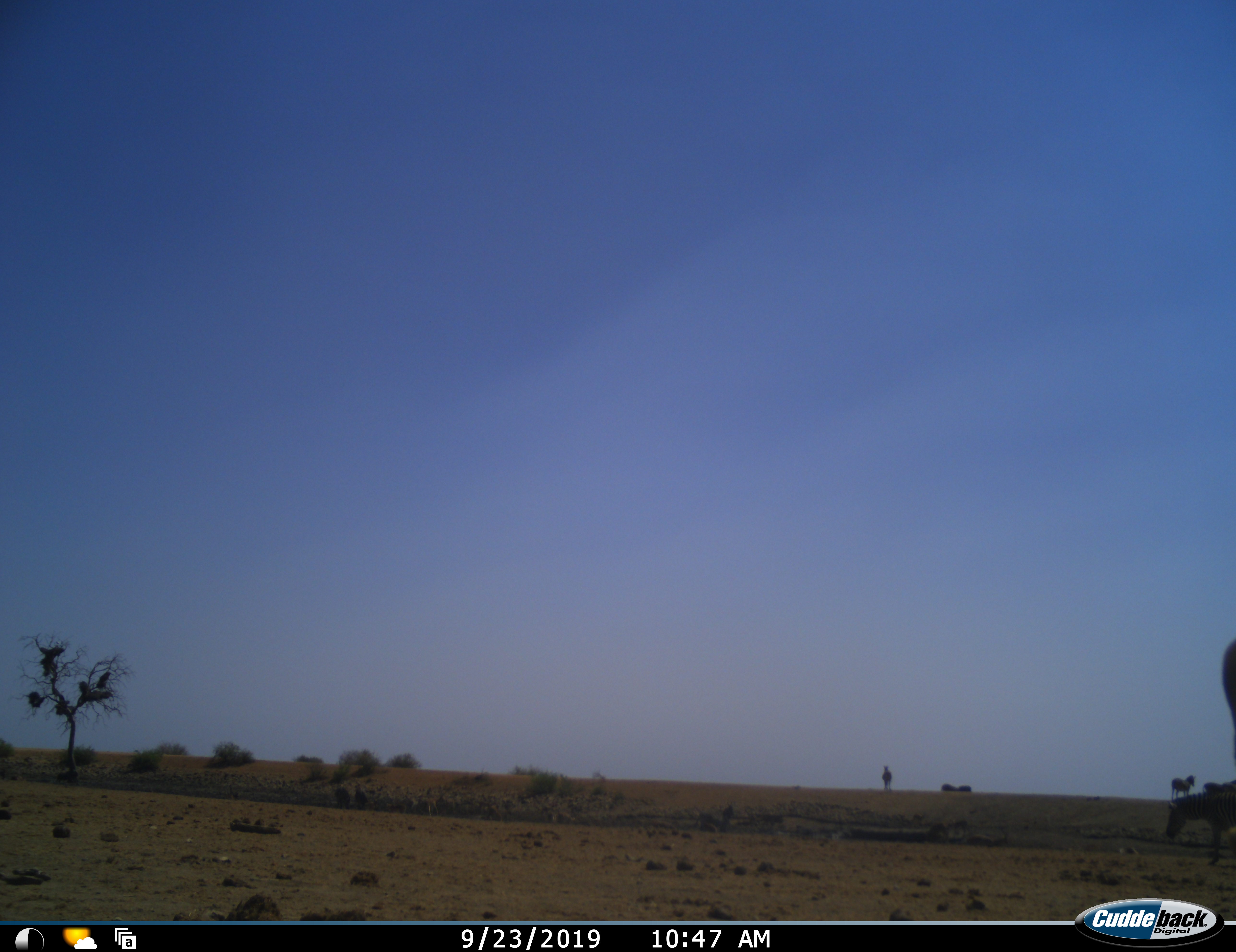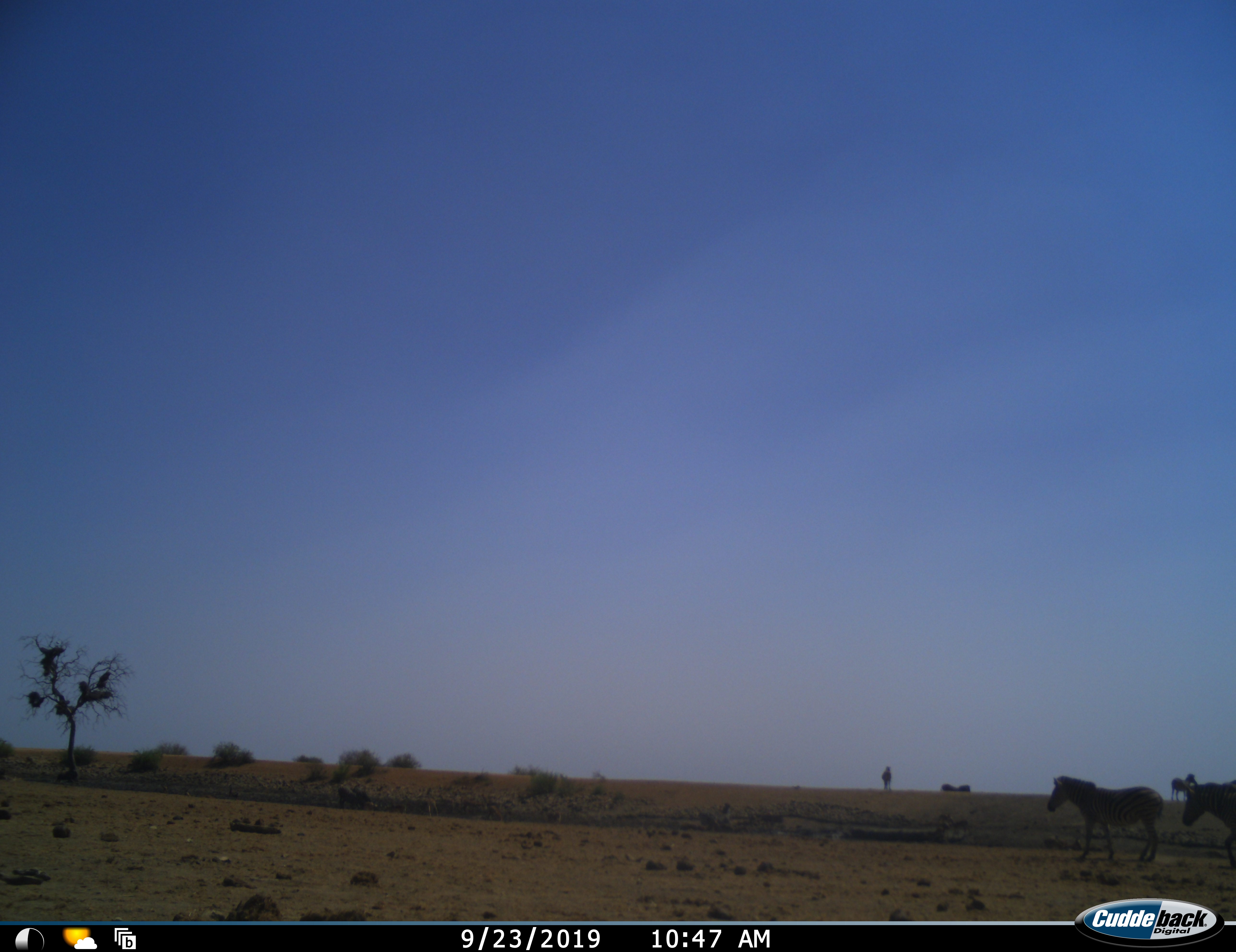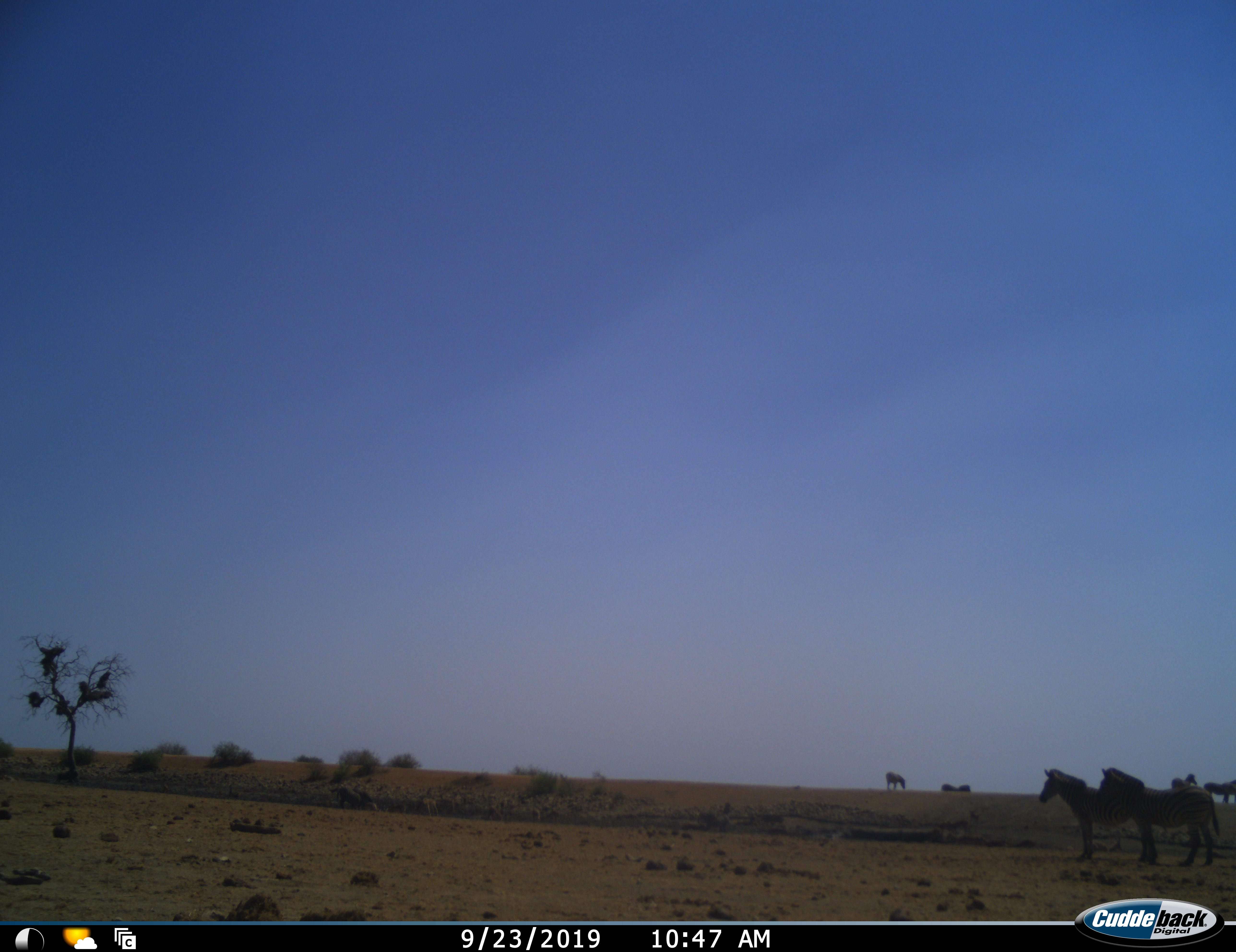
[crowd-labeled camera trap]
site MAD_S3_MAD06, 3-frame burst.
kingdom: Animalia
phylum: Chordata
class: Mammalia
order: Perissodactyla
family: Equidae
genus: Equus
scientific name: Equus quagga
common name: plains zebra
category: zebraplains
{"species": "zebraplains (plains zebra) (Equus quagga)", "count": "6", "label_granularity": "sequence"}